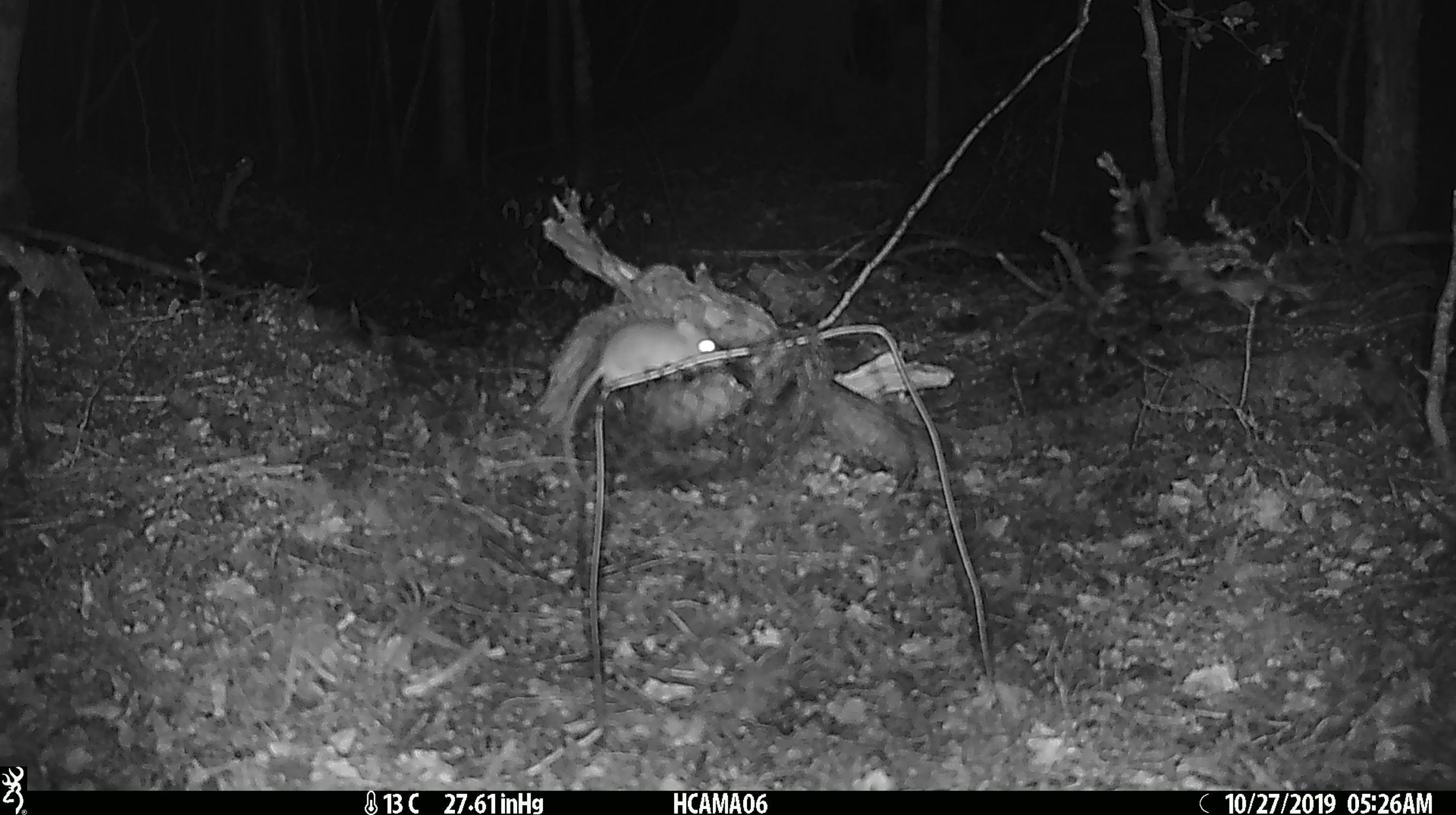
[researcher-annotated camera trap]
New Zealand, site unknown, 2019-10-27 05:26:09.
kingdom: Animalia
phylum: Chordata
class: Mammalia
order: Rodentia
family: Muridae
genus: Mus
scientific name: Mus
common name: mouse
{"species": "mouse (Mus)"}